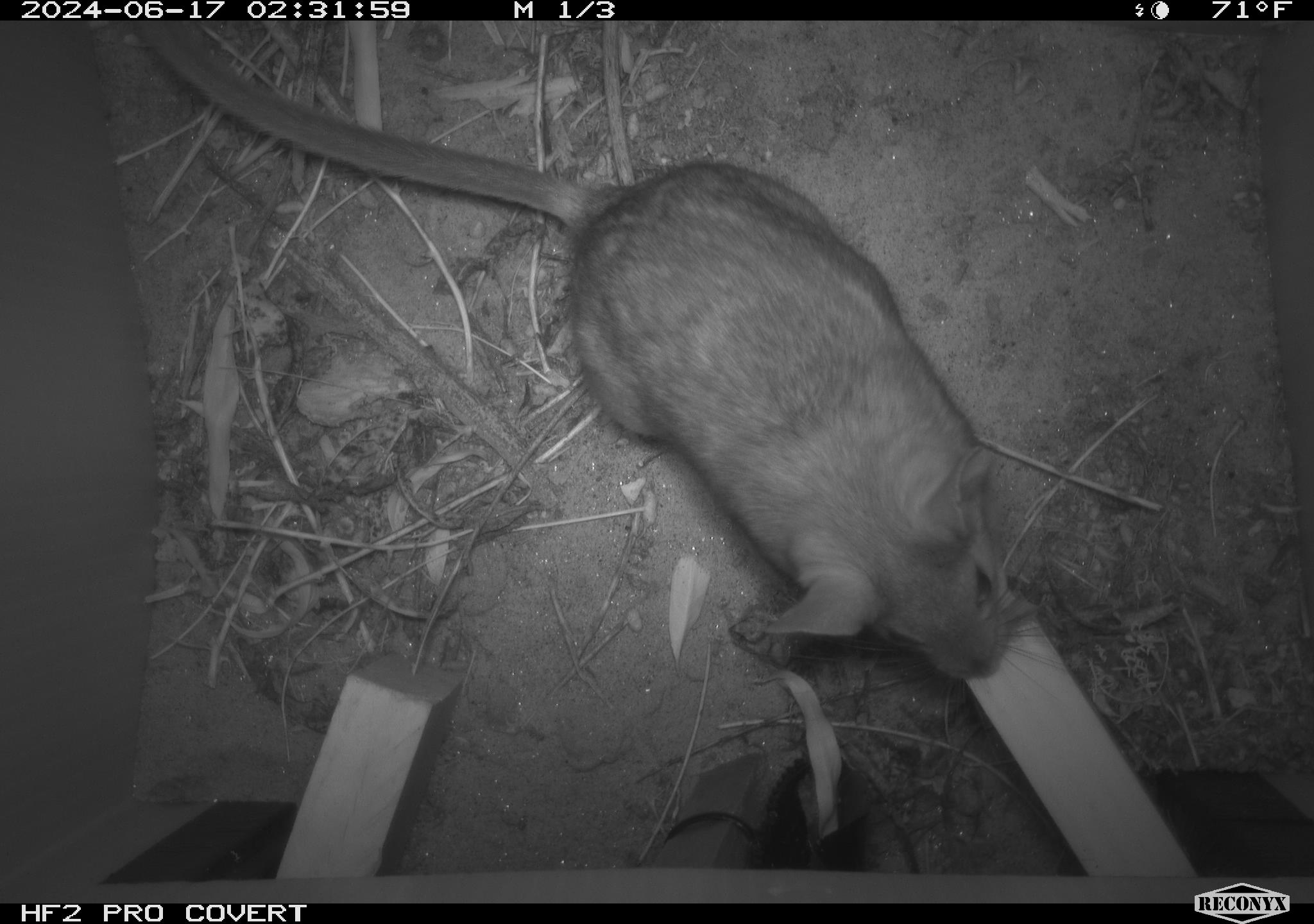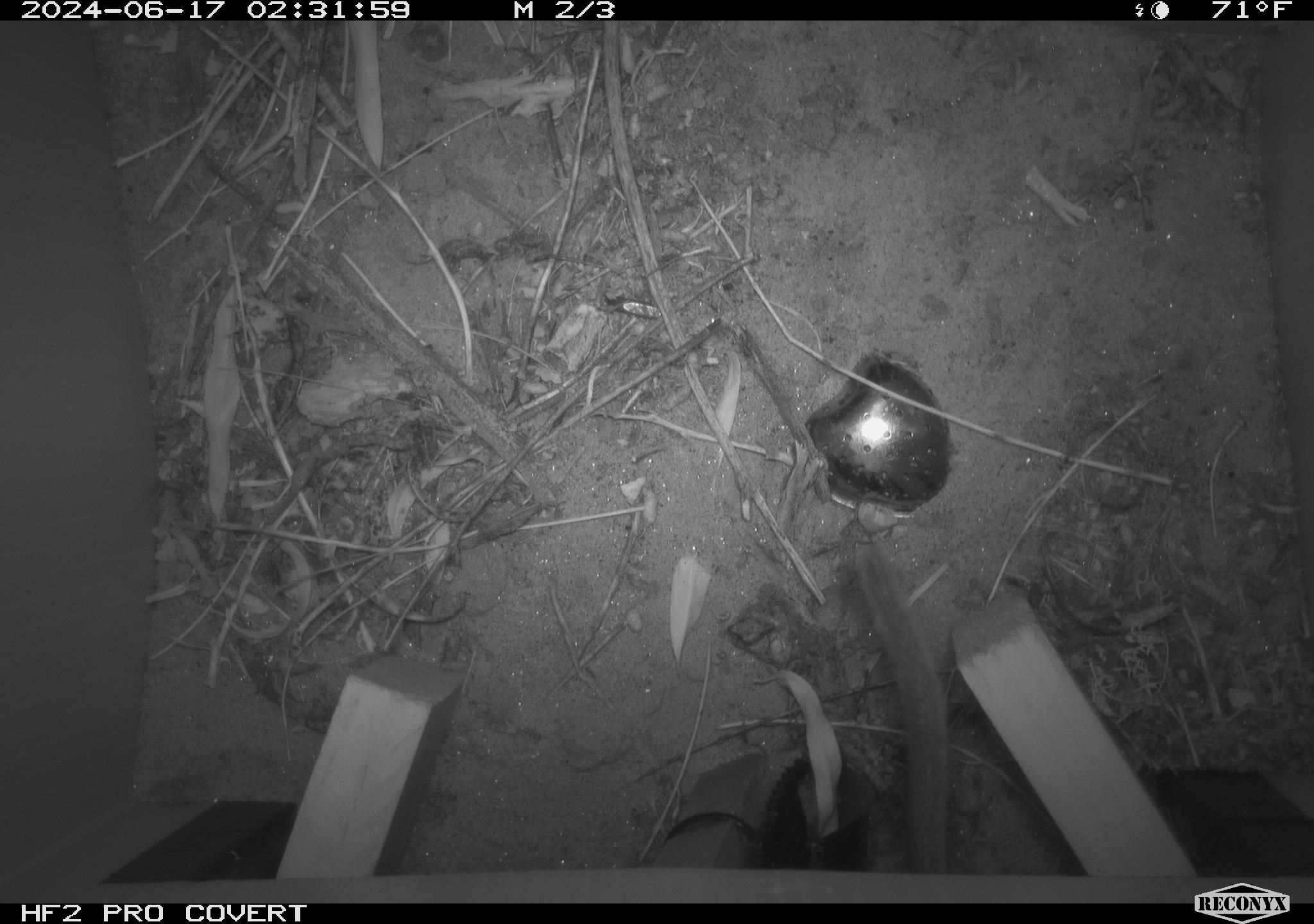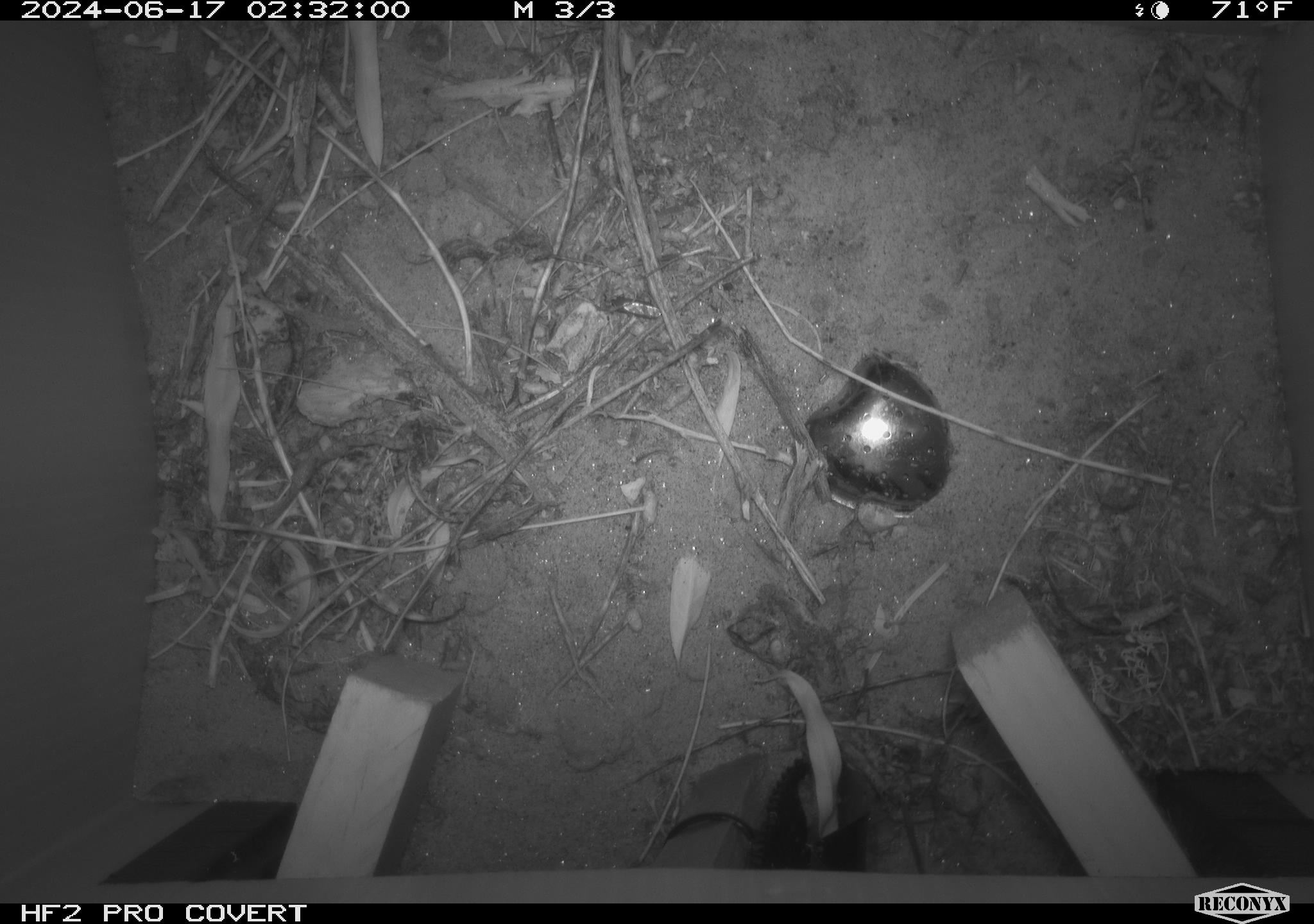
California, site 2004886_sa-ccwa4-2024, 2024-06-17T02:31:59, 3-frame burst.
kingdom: Animalia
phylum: Chordata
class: Mammalia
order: Rodentia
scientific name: Rodentia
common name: woodrat or rat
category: woodrat or rat species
Woodrat or rat species (woodrat or rat) (Rodentia).